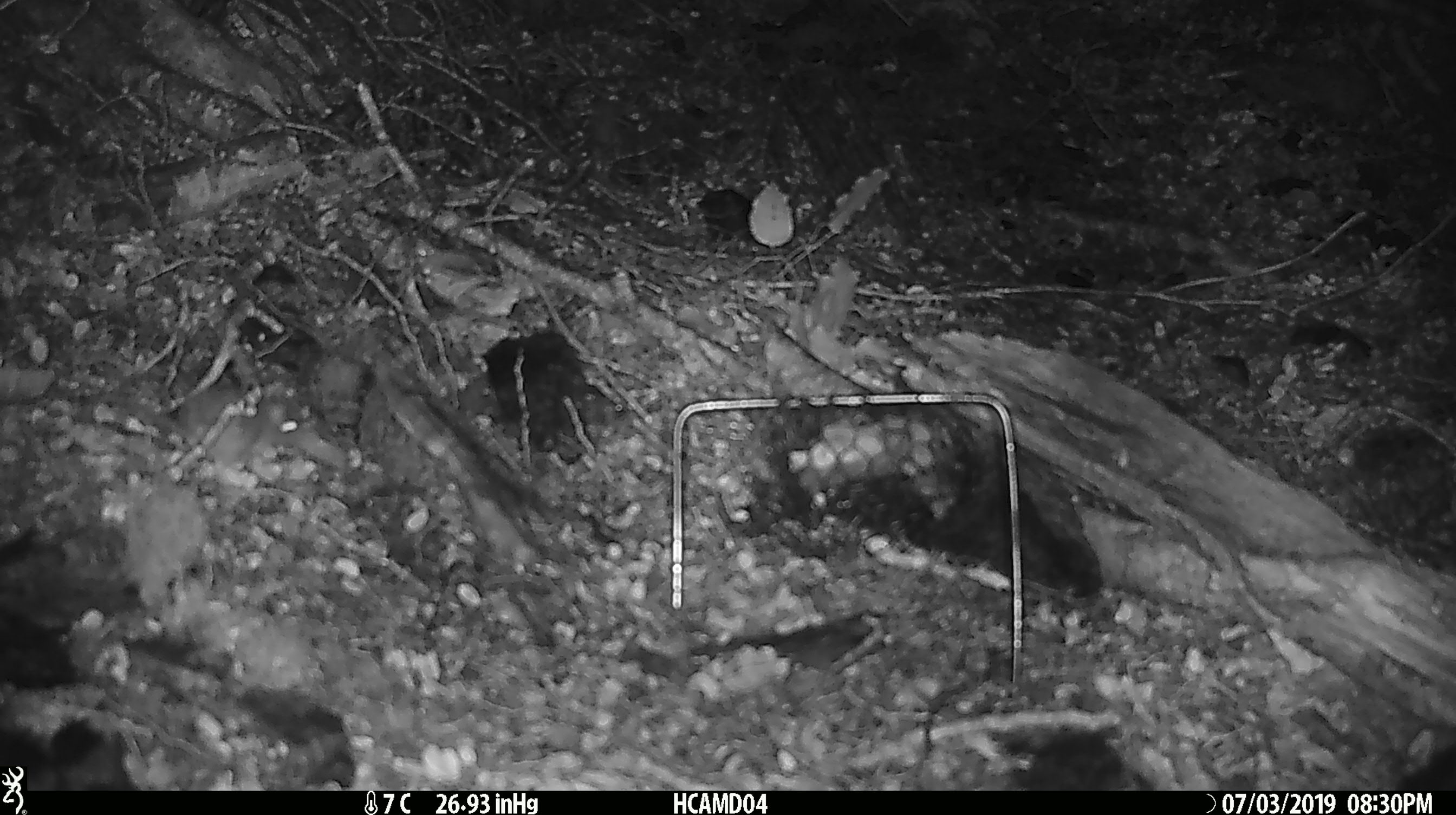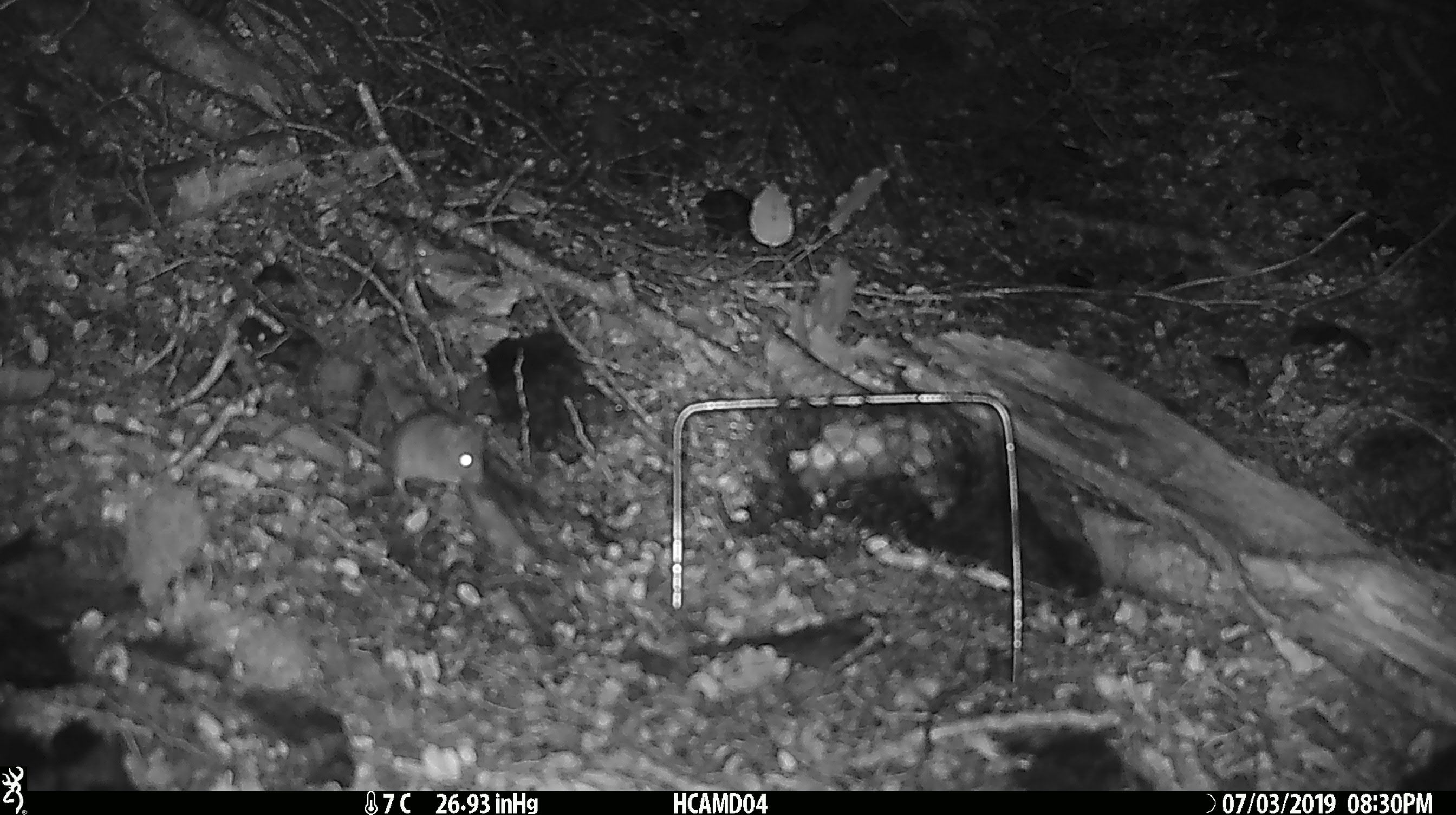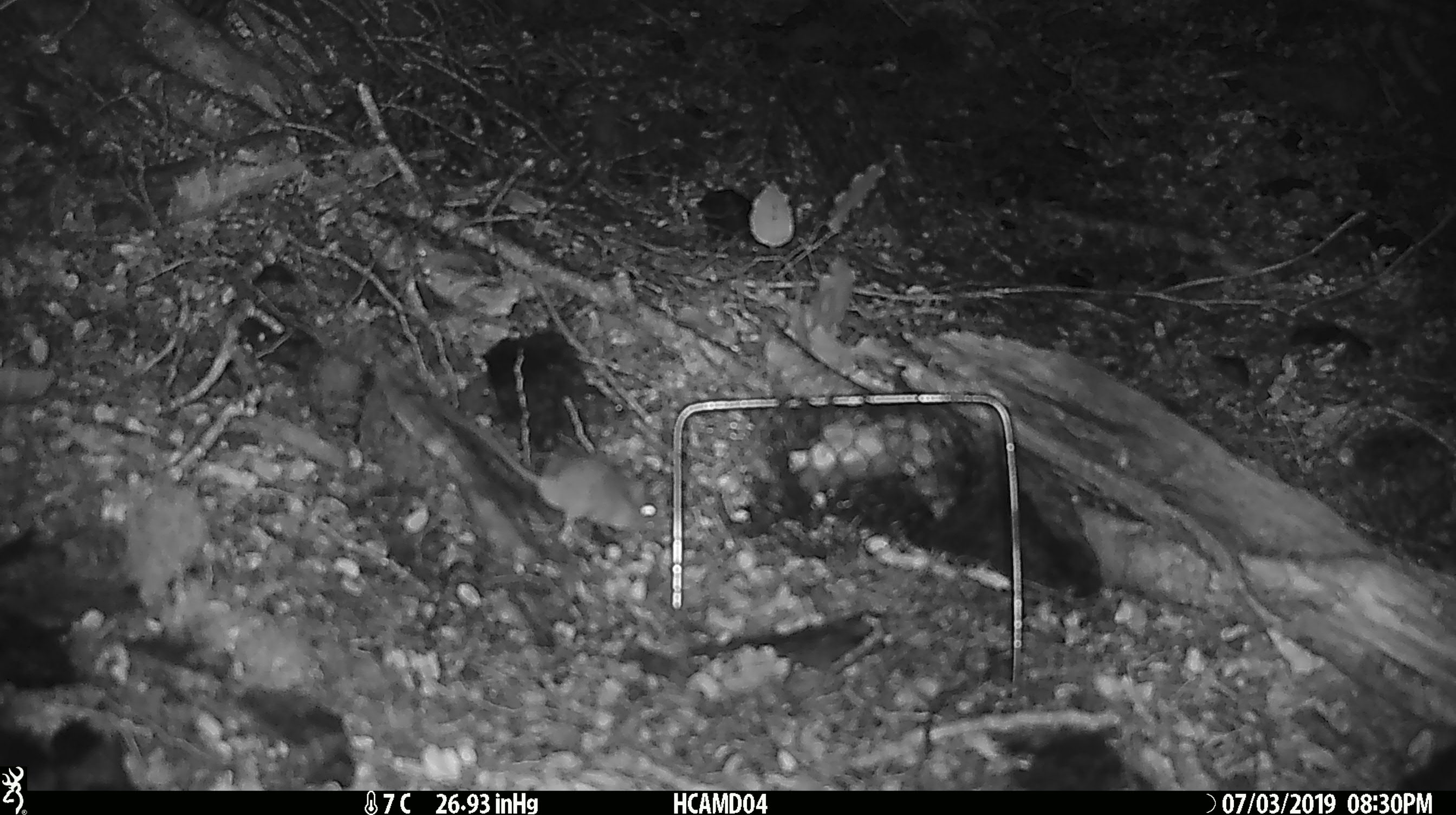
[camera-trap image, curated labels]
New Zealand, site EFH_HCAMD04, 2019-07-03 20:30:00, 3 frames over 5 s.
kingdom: Animalia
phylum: Chordata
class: Mammalia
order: Rodentia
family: Muridae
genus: Mus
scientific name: Mus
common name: mouse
Mouse (Mus).